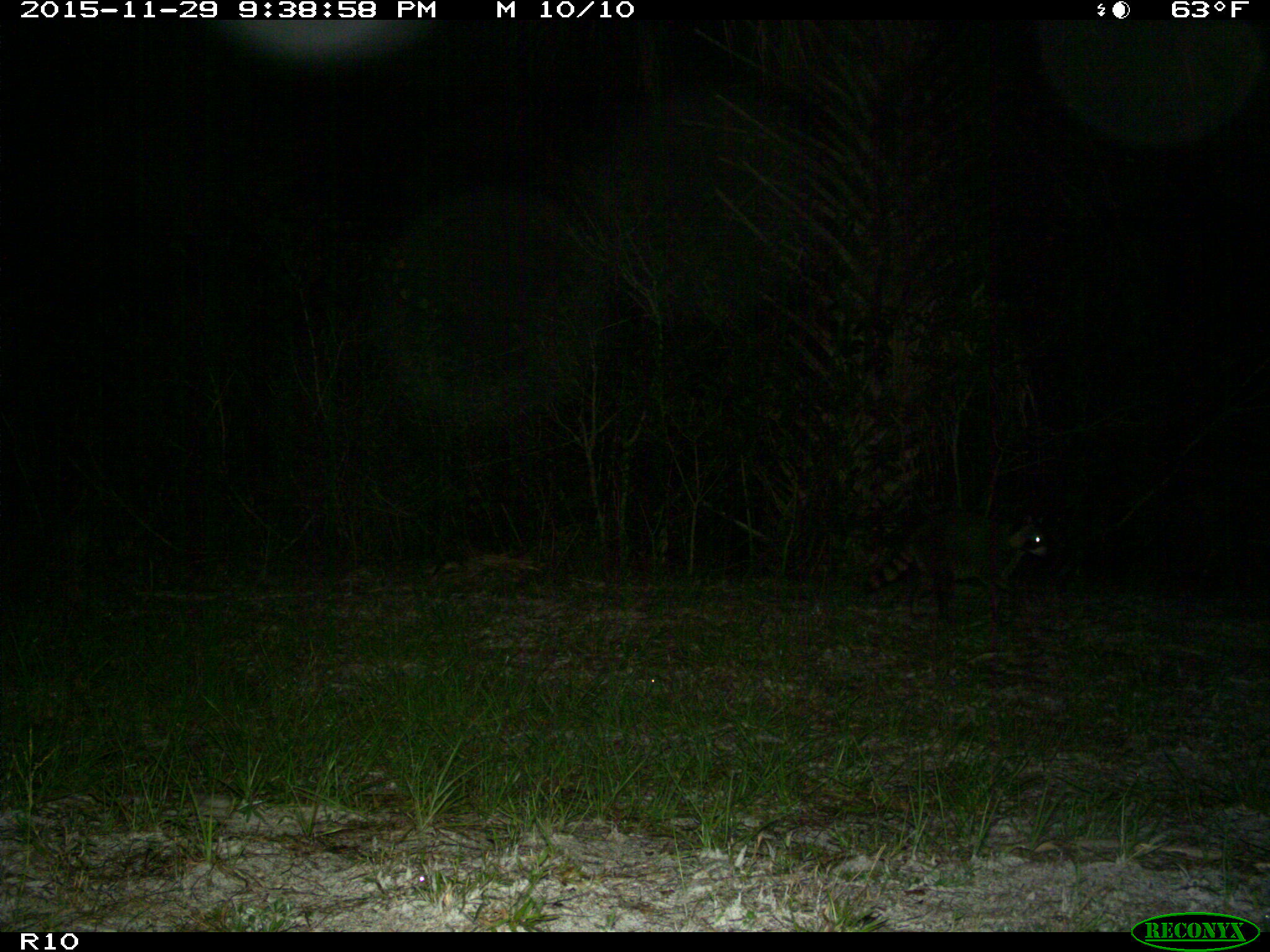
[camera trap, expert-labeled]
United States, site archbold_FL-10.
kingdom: Animalia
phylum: Chordata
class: Mammalia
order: Carnivora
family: Procyonidae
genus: Procyon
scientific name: Procyon lotor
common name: common raccoon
Procyon lotor (common raccoon).